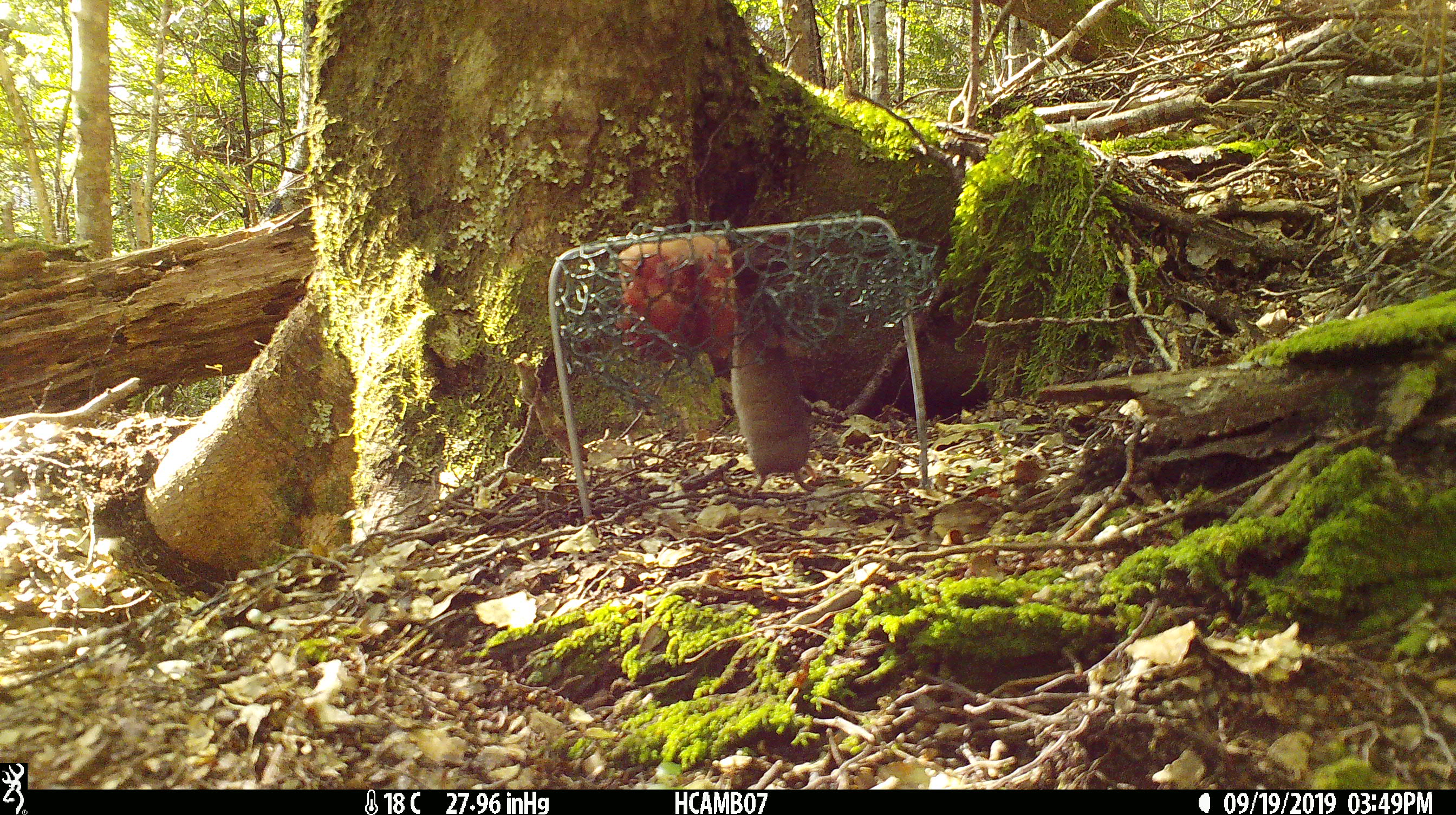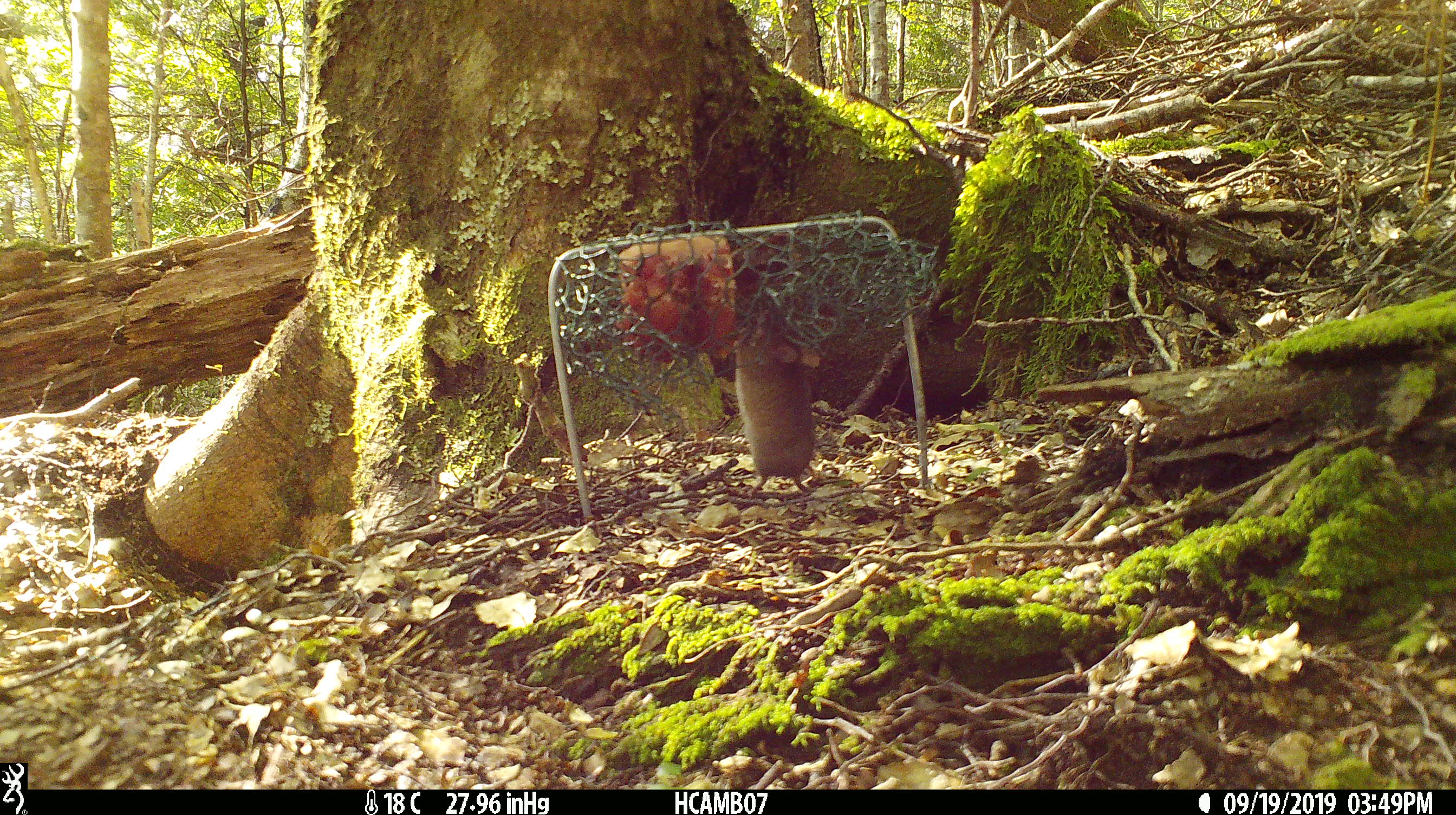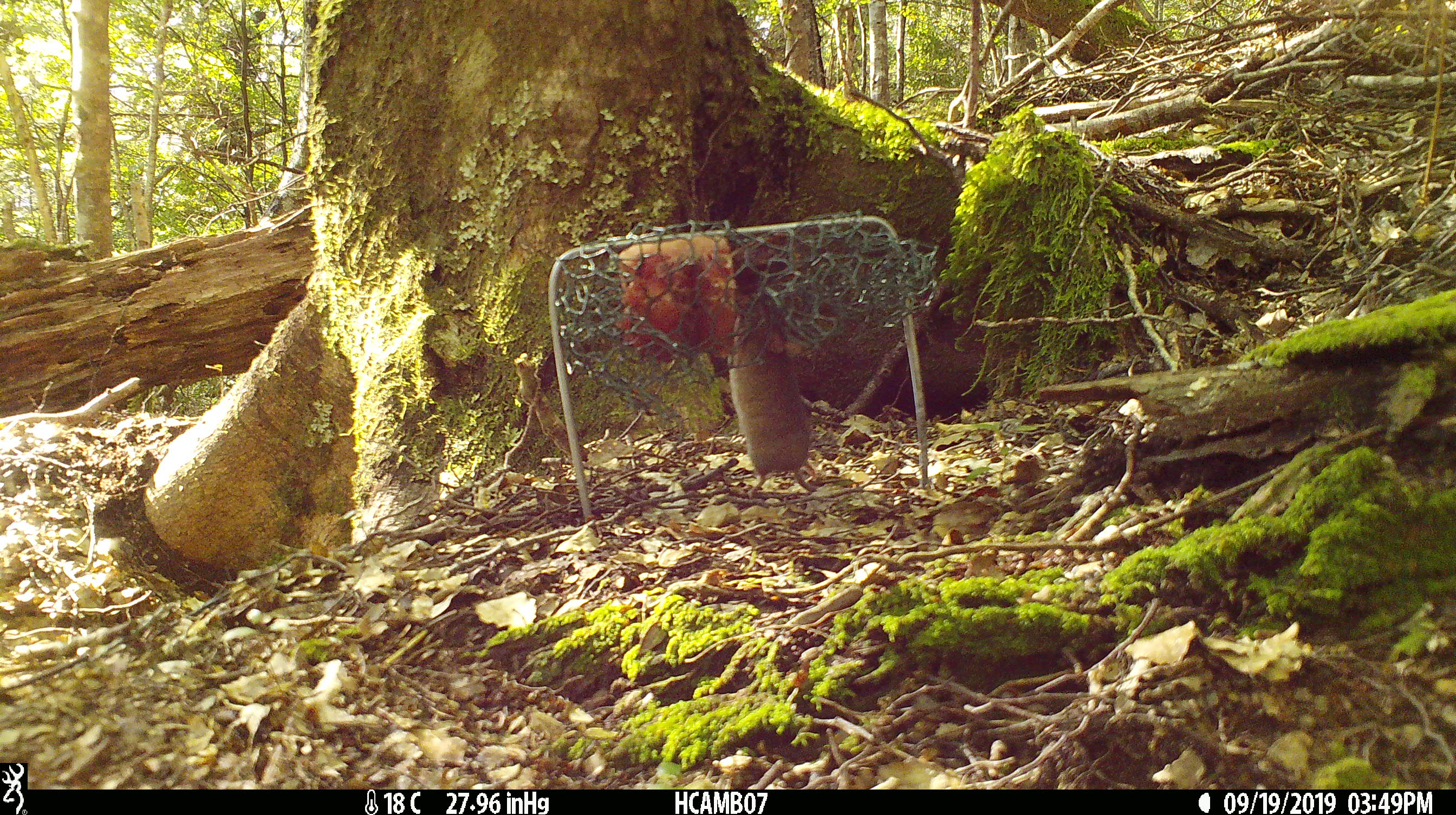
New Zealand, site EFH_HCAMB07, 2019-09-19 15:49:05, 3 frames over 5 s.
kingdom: Animalia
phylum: Chordata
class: Mammalia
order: Rodentia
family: Muridae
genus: Mus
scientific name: Mus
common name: mouse